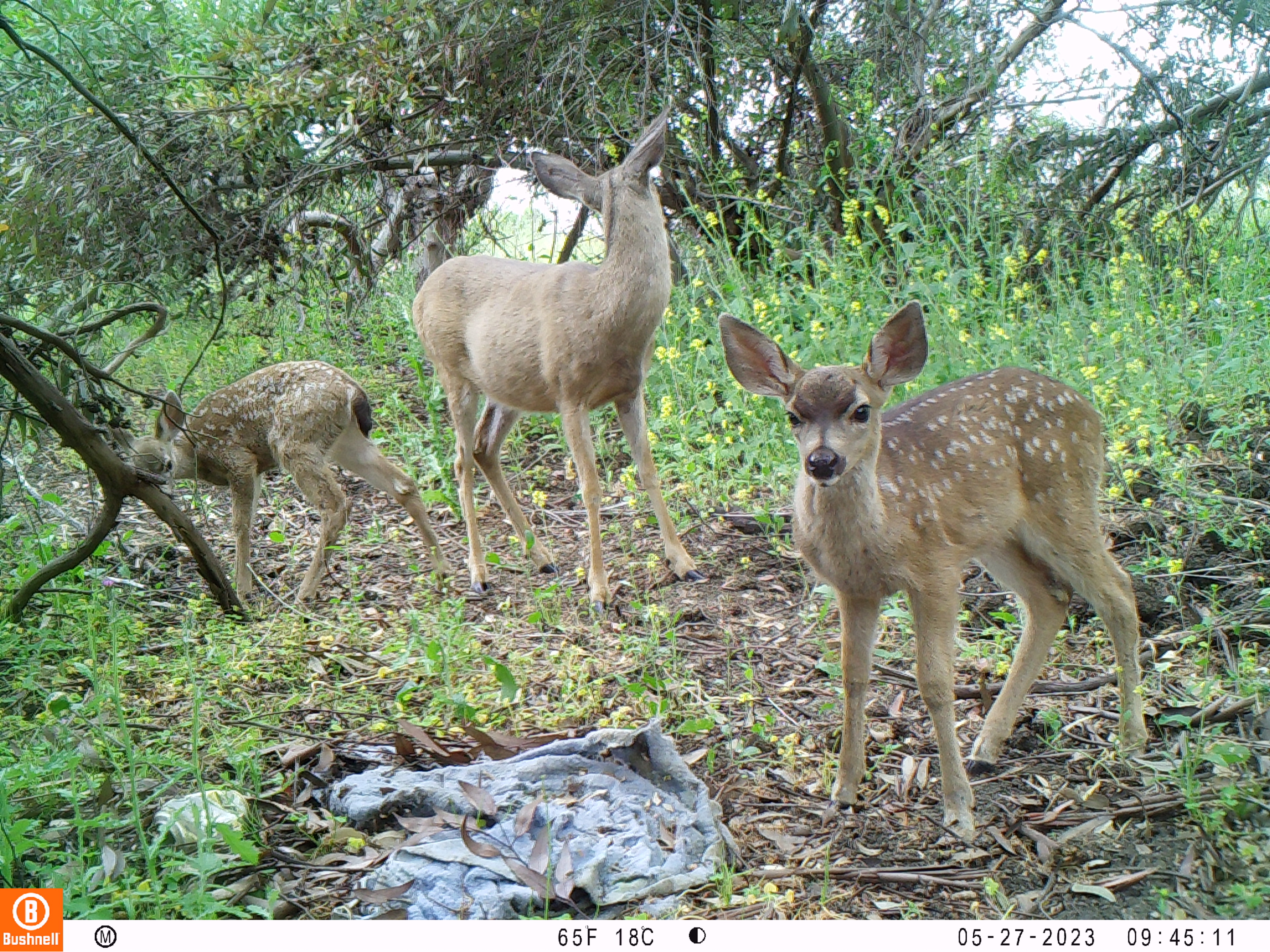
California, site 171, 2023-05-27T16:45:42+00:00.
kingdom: Animalia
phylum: Chordata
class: Mammalia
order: Artiodactyla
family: Cervidae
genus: Odocoileus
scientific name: Odocoileus hemionus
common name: mule deer